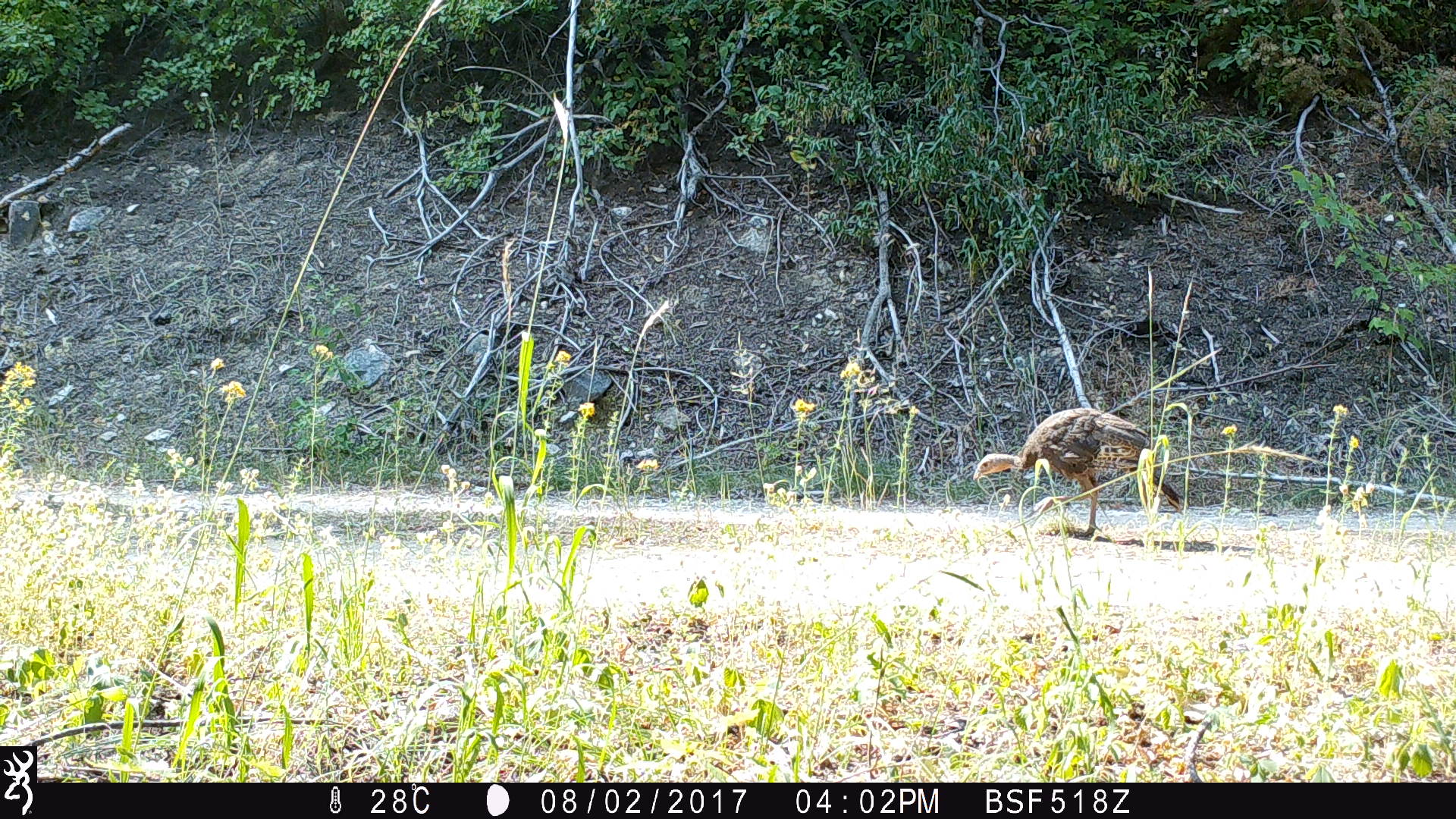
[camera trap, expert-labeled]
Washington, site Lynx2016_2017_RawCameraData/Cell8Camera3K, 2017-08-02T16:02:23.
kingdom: Animalia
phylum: Chordata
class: Aves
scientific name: Aves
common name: birds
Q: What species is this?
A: Aves (birds).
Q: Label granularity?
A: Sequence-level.